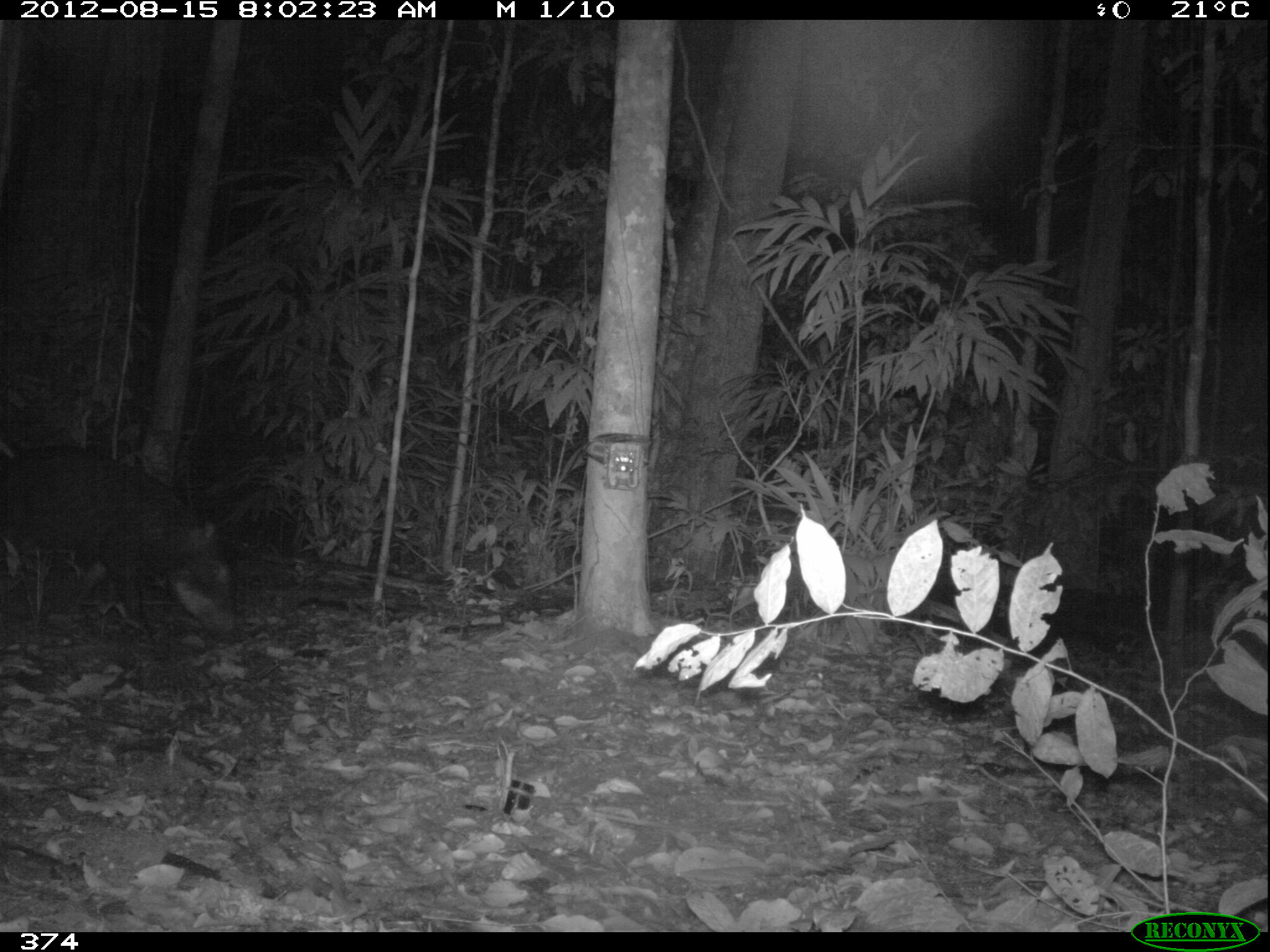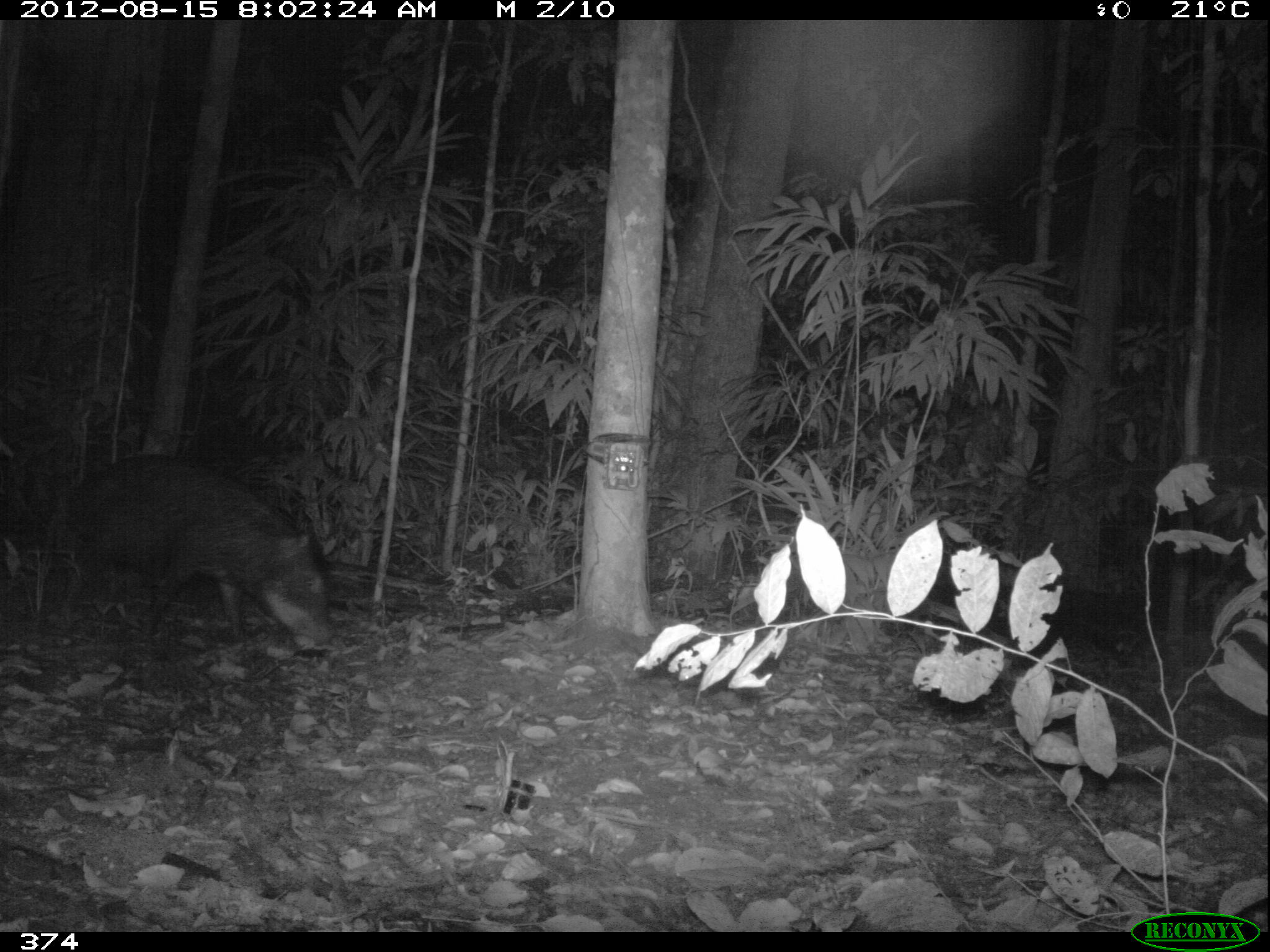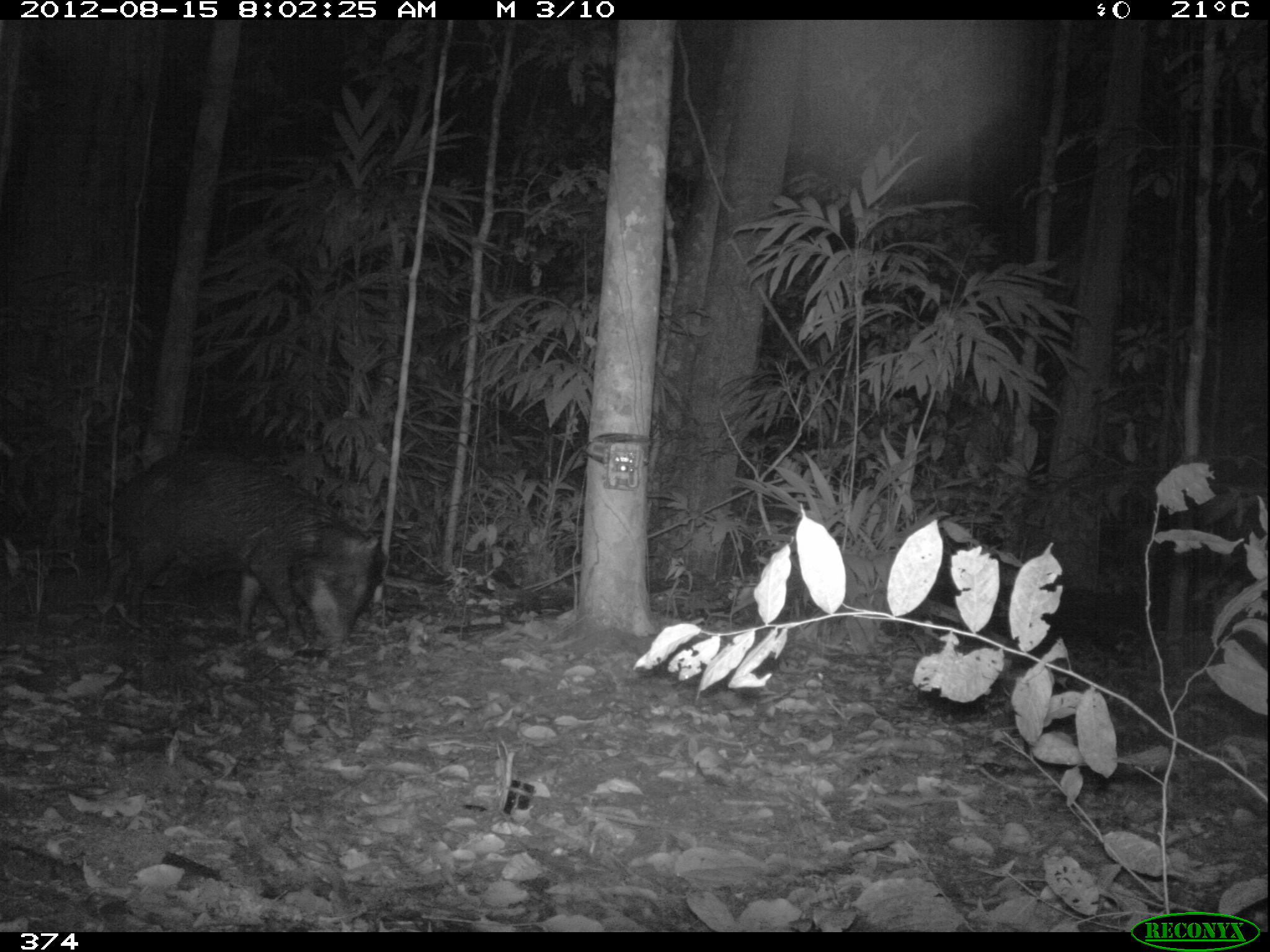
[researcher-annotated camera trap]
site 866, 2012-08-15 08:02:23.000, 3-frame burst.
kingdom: Animalia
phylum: Chordata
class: Mammalia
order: Artiodactyla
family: Tayassuidae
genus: Tayassu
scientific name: Tayassu pecari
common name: white-lipped peccary